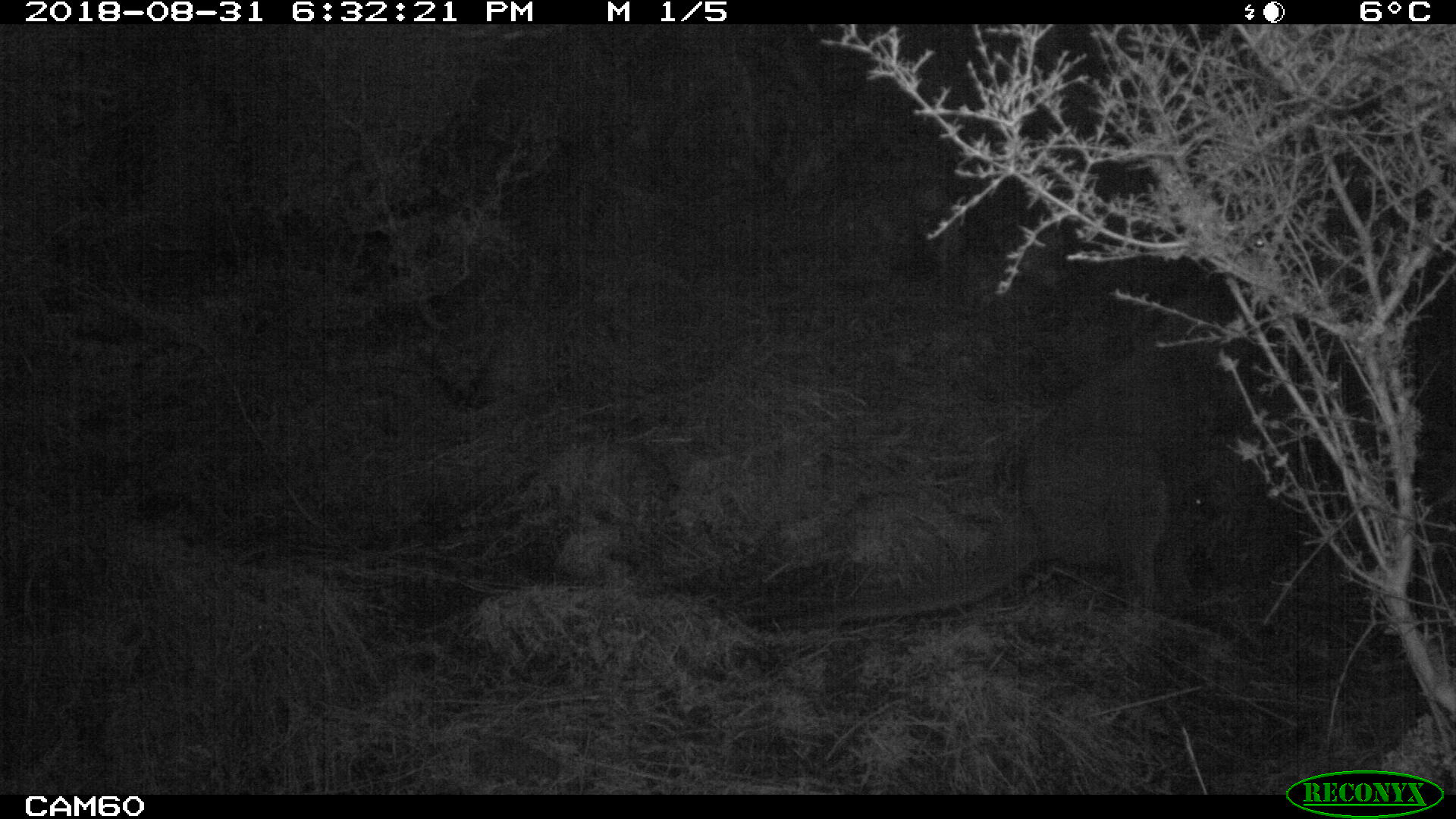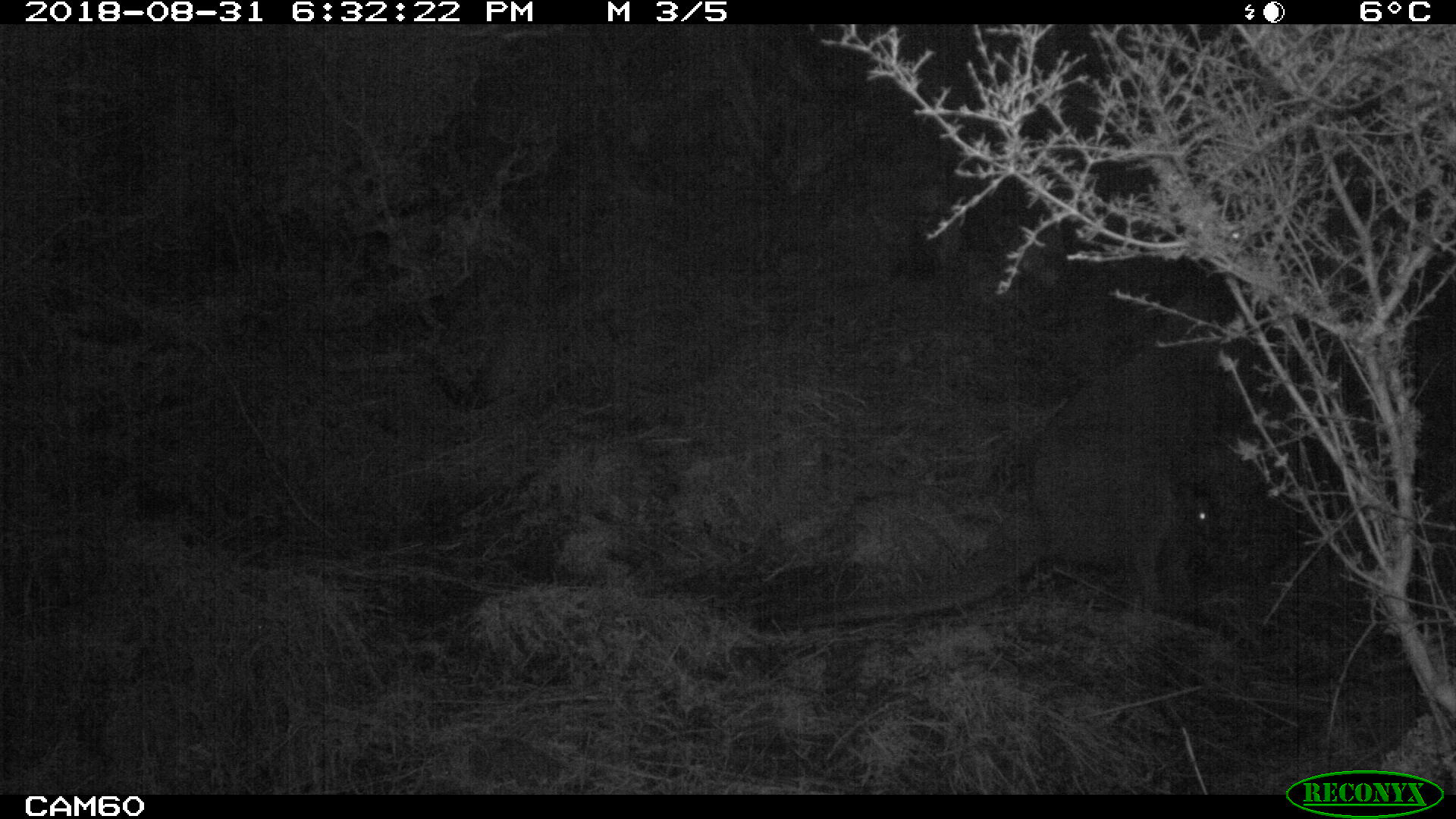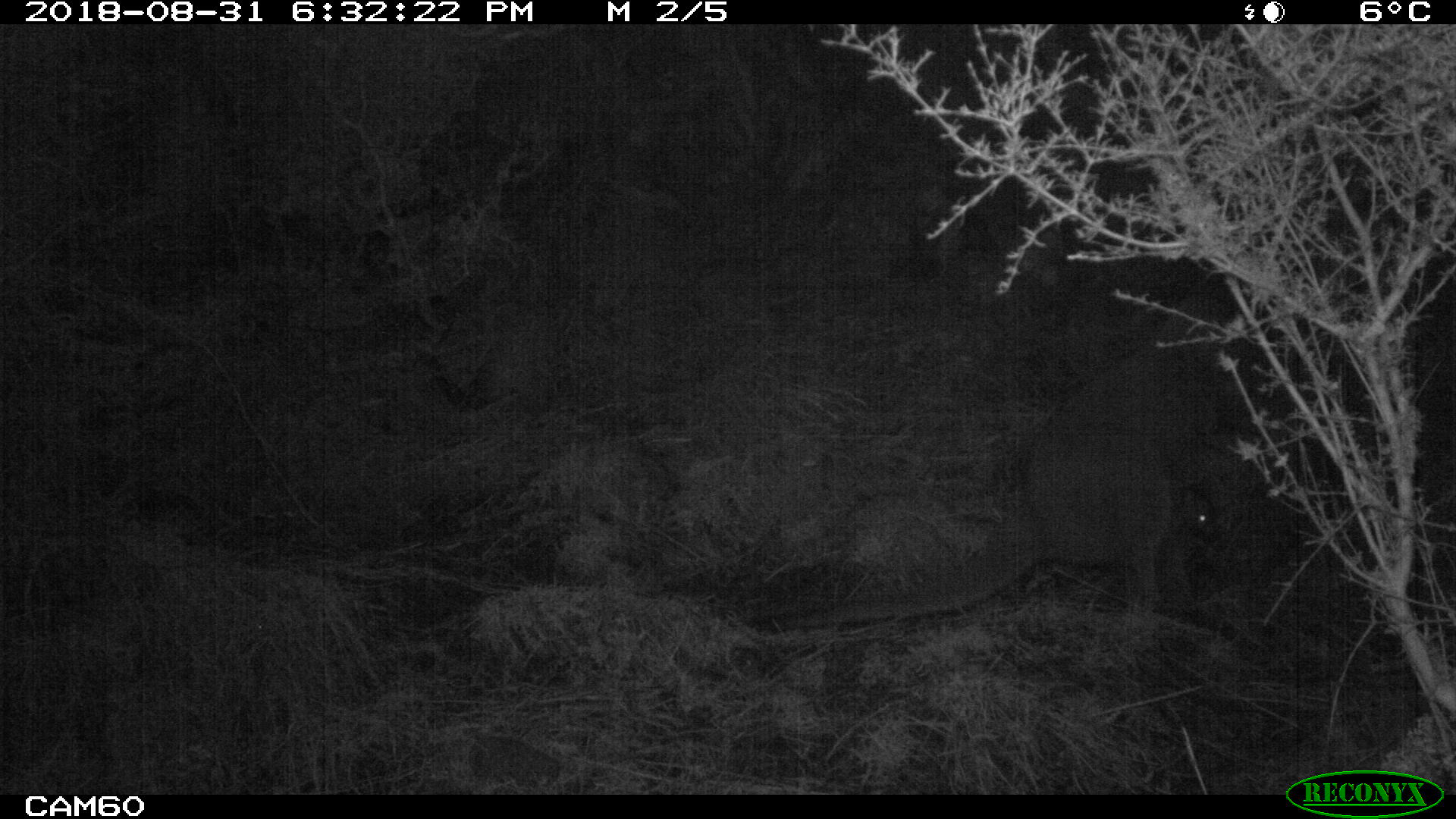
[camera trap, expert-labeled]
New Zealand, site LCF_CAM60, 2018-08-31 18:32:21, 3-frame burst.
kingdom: Animalia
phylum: Chordata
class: Mammalia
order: Diprotodontia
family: Macropodidae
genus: Notamacropus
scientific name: Notamacropus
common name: wallaby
Wallaby (Notamacropus).